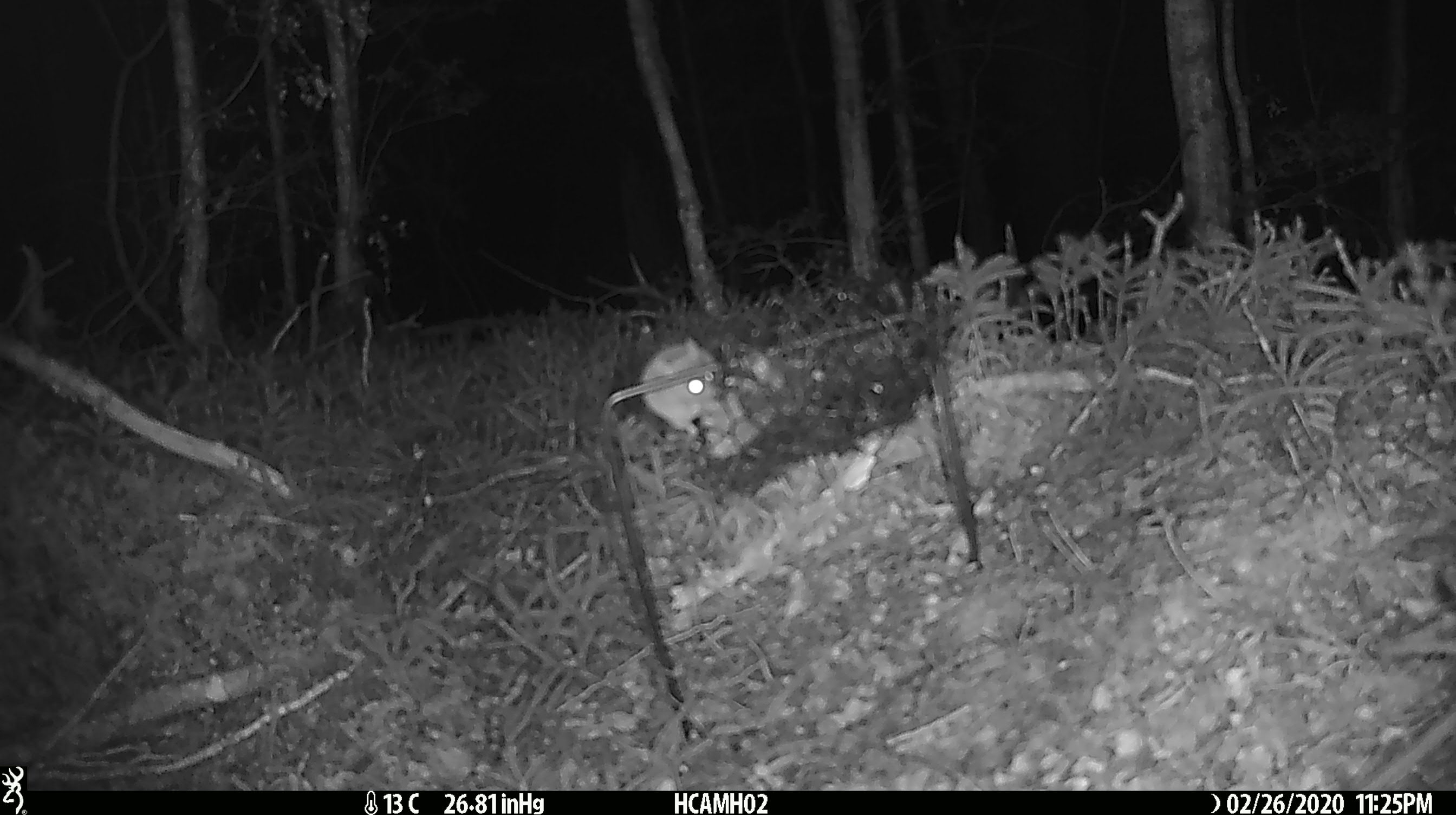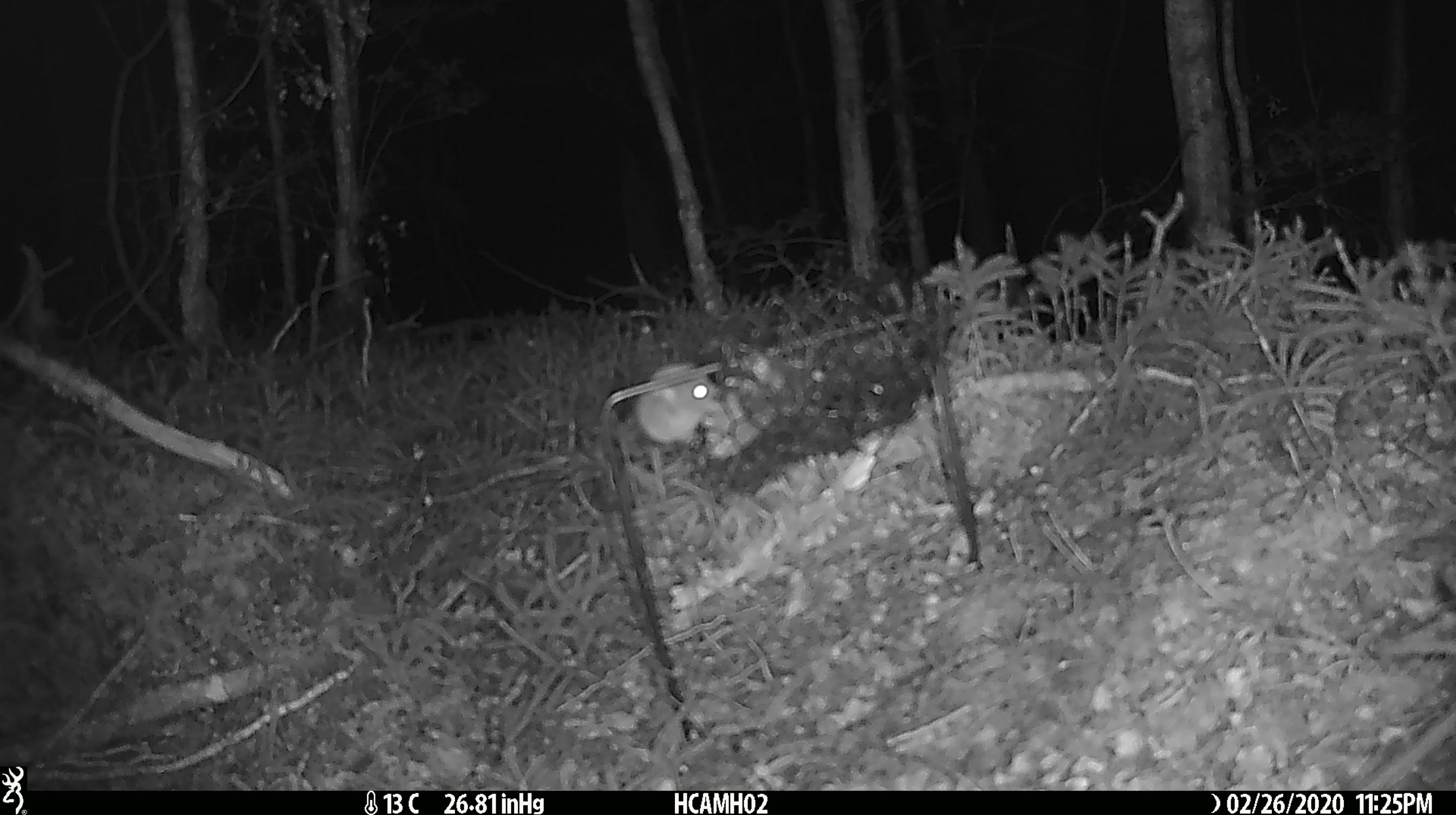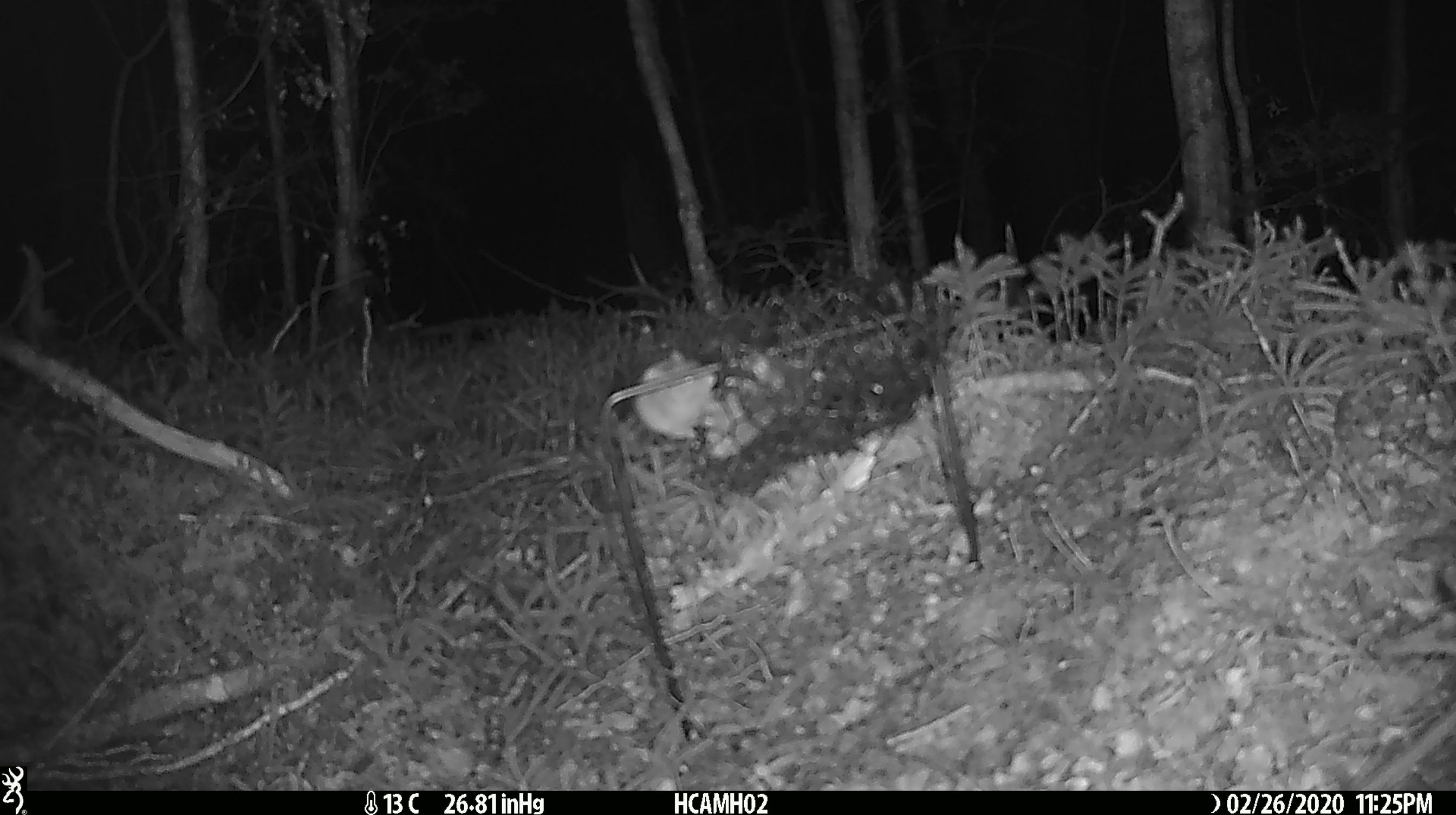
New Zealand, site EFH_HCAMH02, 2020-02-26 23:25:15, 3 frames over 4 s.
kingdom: Animalia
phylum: Chordata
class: Mammalia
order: Rodentia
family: Muridae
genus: Mus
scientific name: Mus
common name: mouse